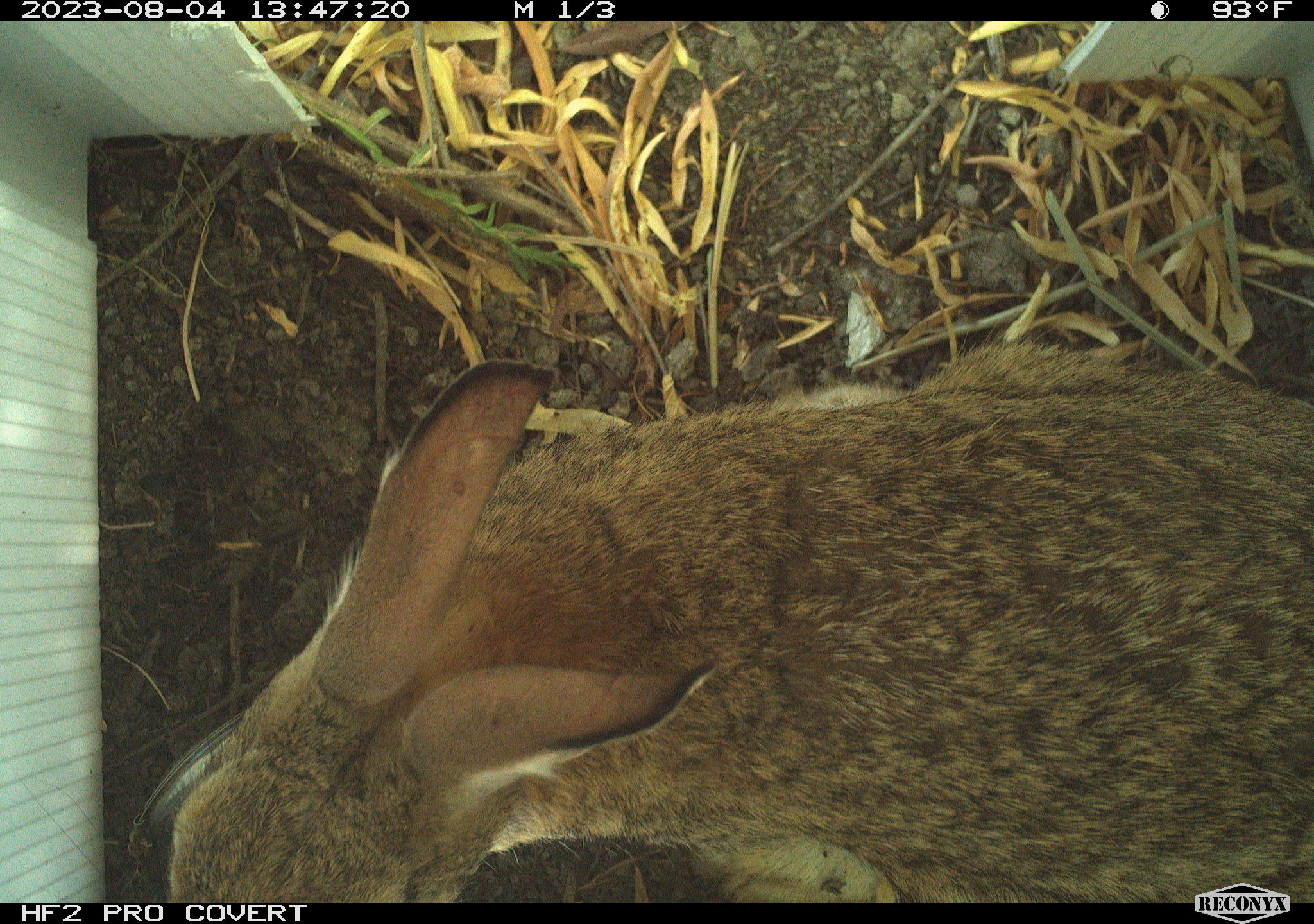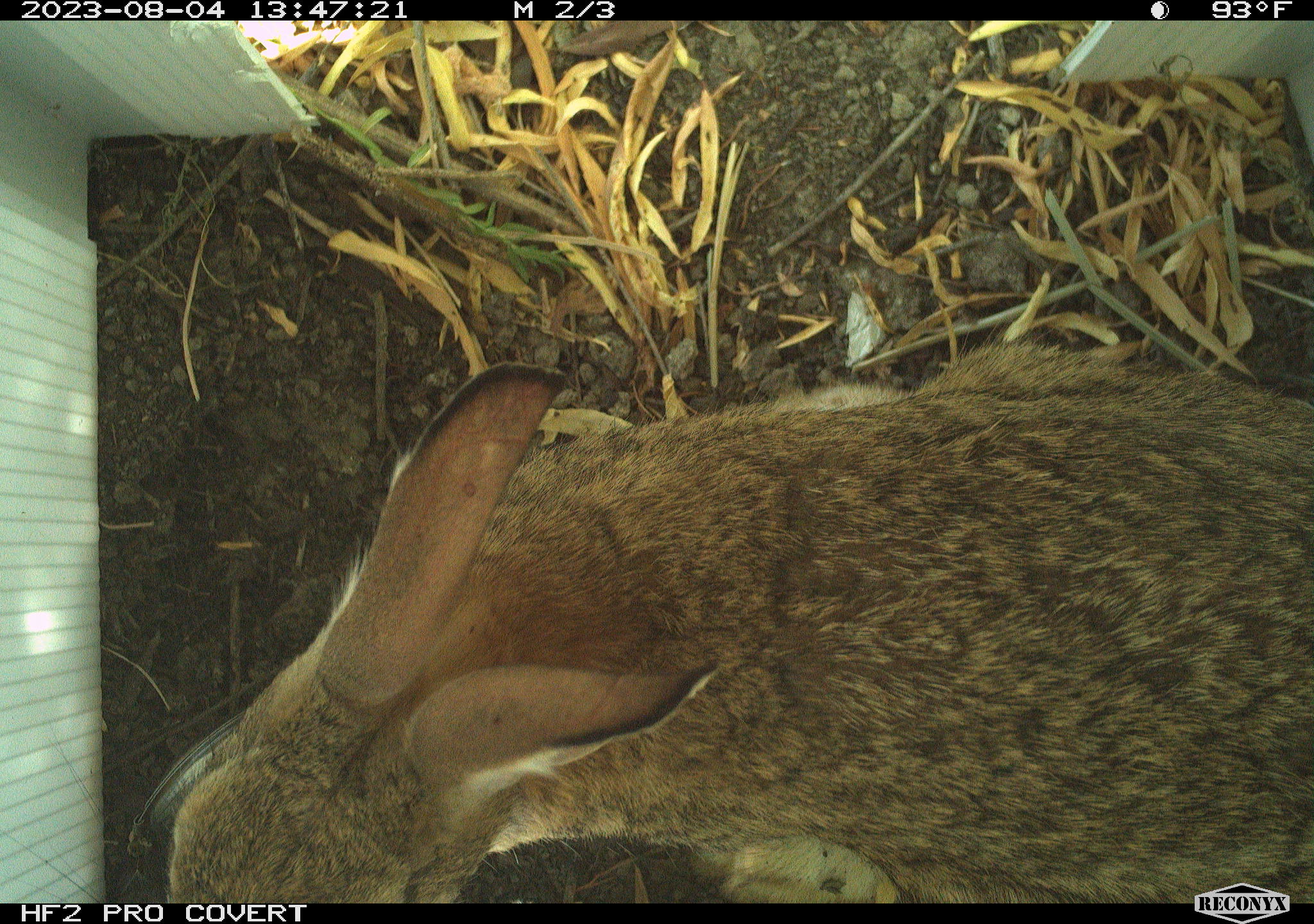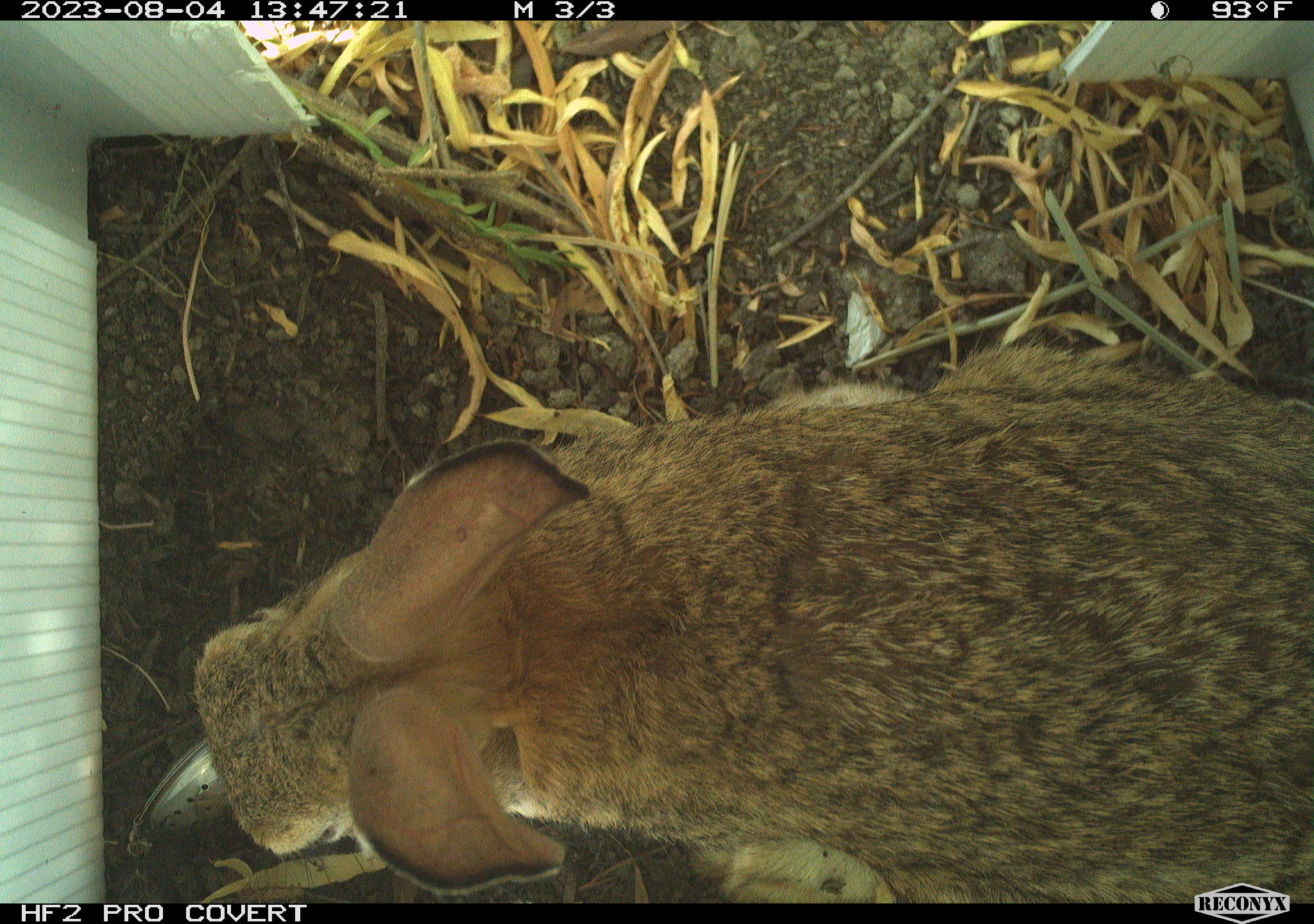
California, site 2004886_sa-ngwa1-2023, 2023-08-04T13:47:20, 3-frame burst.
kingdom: Animalia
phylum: Chordata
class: Mammalia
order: Lagomorpha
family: Leporidae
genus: Sylvilagus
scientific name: Sylvilagus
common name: cottontail rabbits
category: sylvilagus species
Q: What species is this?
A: Sylvilagus species (cottontail rabbits) (Sylvilagus).